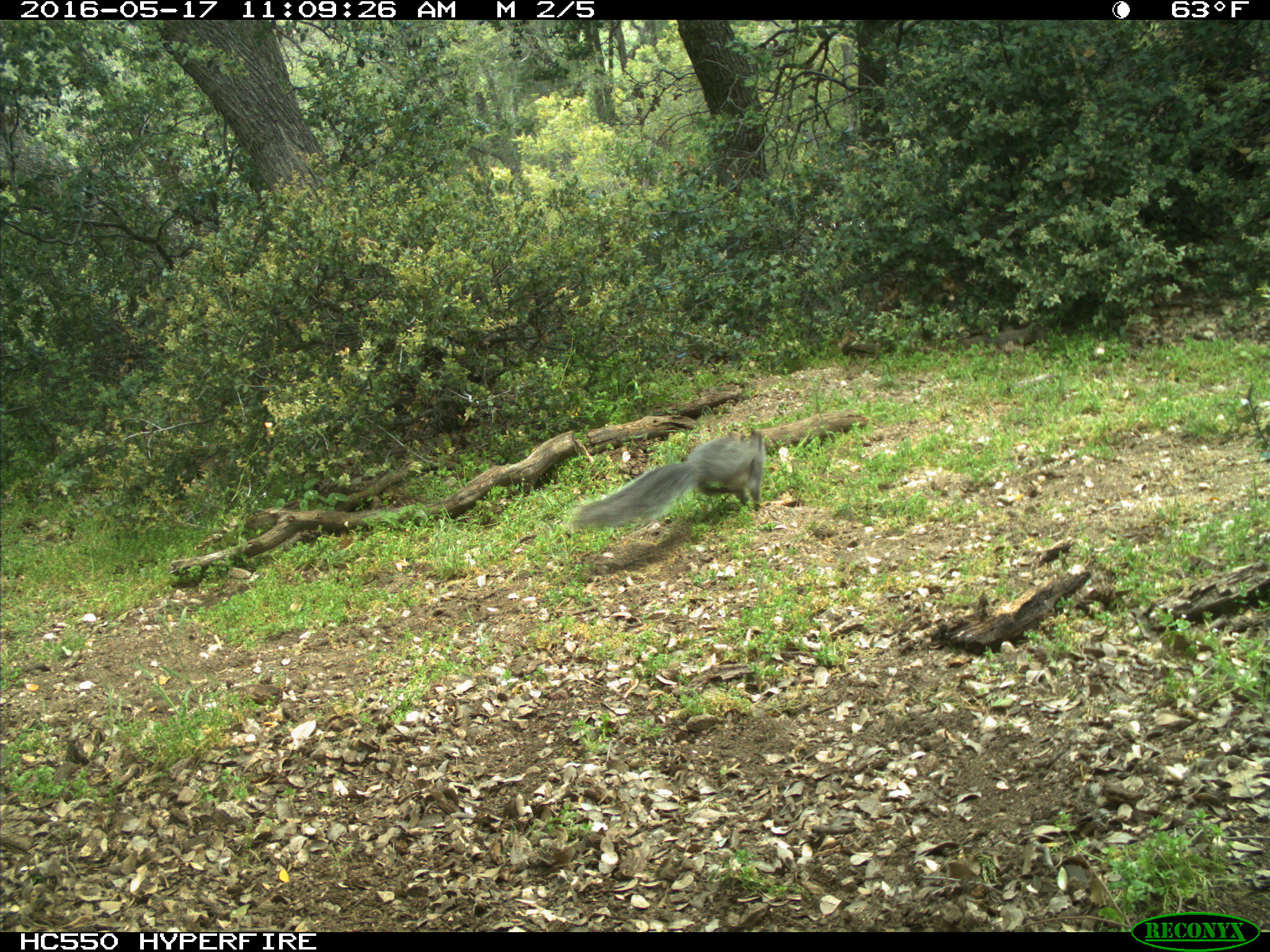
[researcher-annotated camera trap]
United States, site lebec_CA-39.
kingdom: Animalia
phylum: Chordata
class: Mammalia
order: Rodentia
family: Sciuridae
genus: Sciurus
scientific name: Sciurus carolinensis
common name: eastern gray squirrel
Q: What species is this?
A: Sciurus carolinensis (eastern gray squirrel).